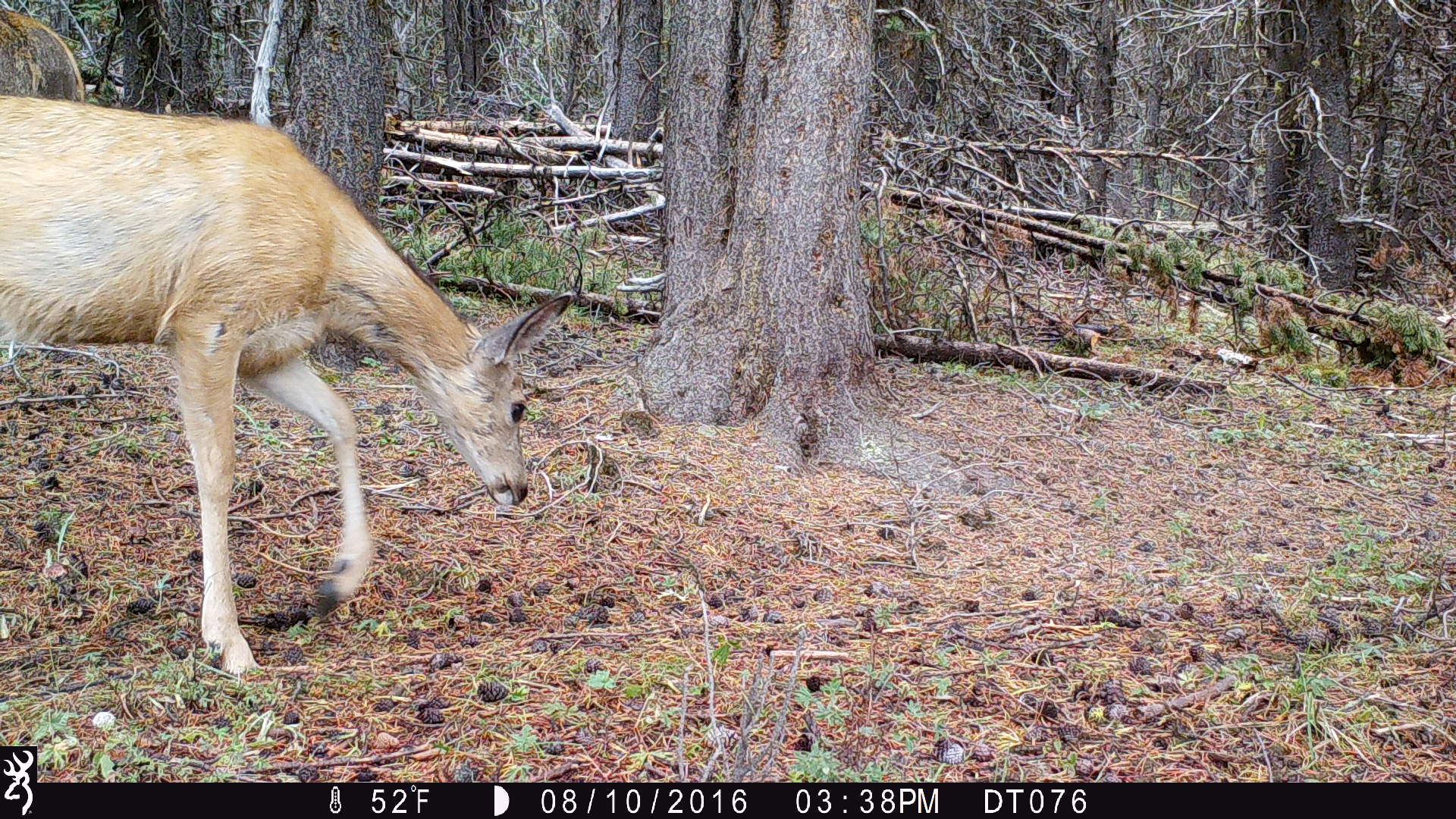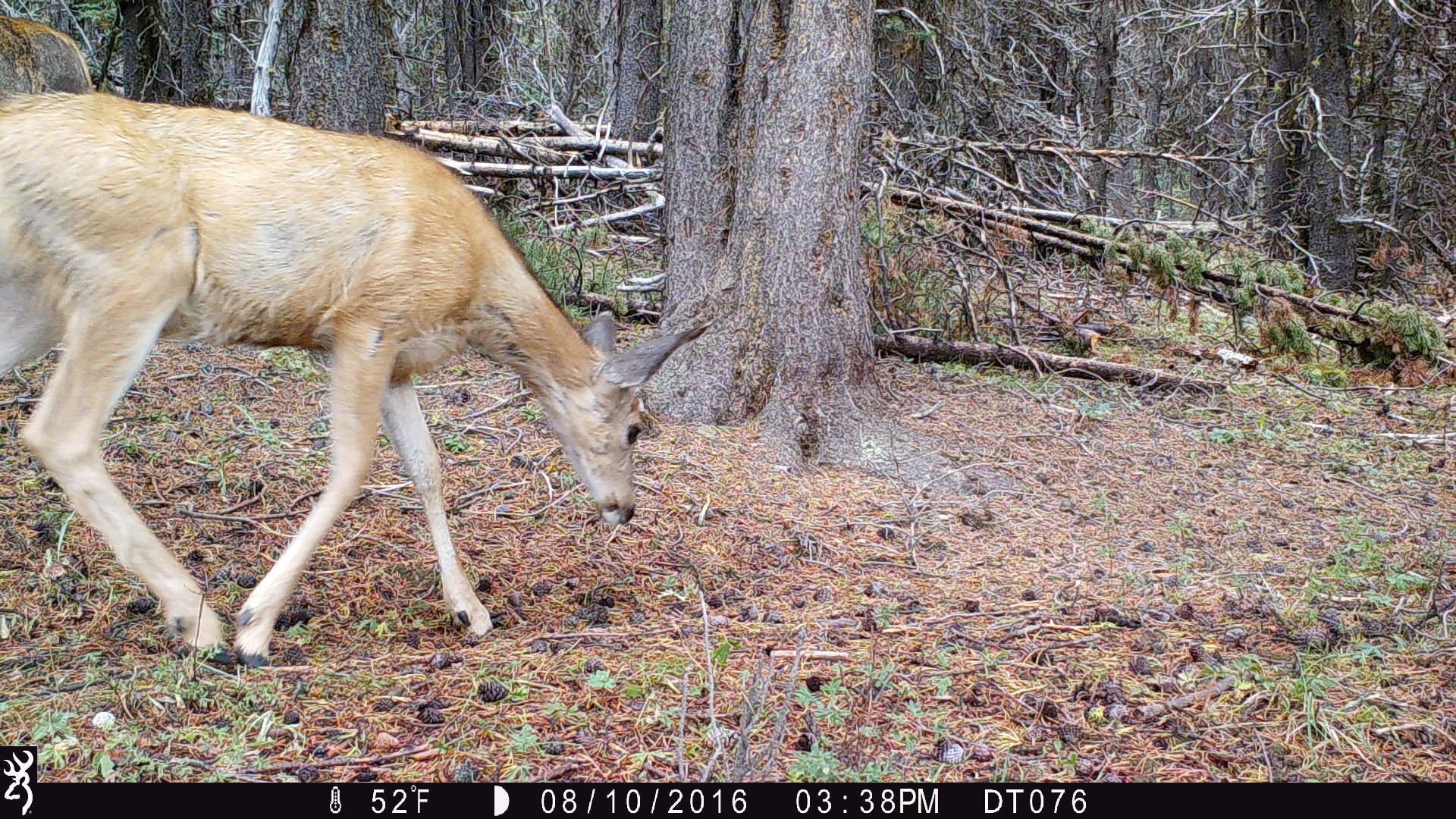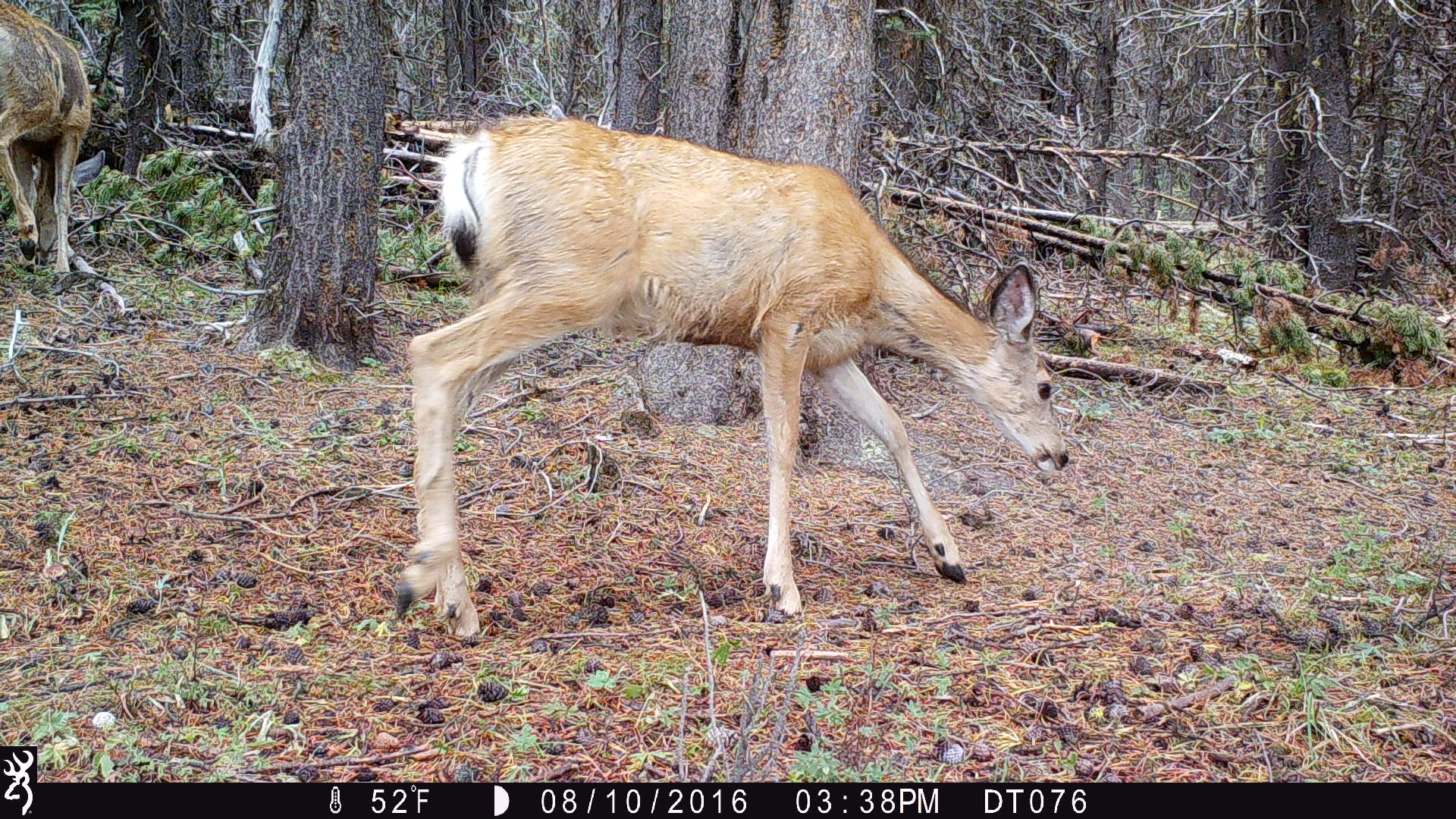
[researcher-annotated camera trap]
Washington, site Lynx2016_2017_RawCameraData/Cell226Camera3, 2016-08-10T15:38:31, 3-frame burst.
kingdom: Animalia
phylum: Chordata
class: Mammalia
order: Artiodactyla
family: Cervidae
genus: Odocoileus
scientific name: Odocoileus hemionus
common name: mule deer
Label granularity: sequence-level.